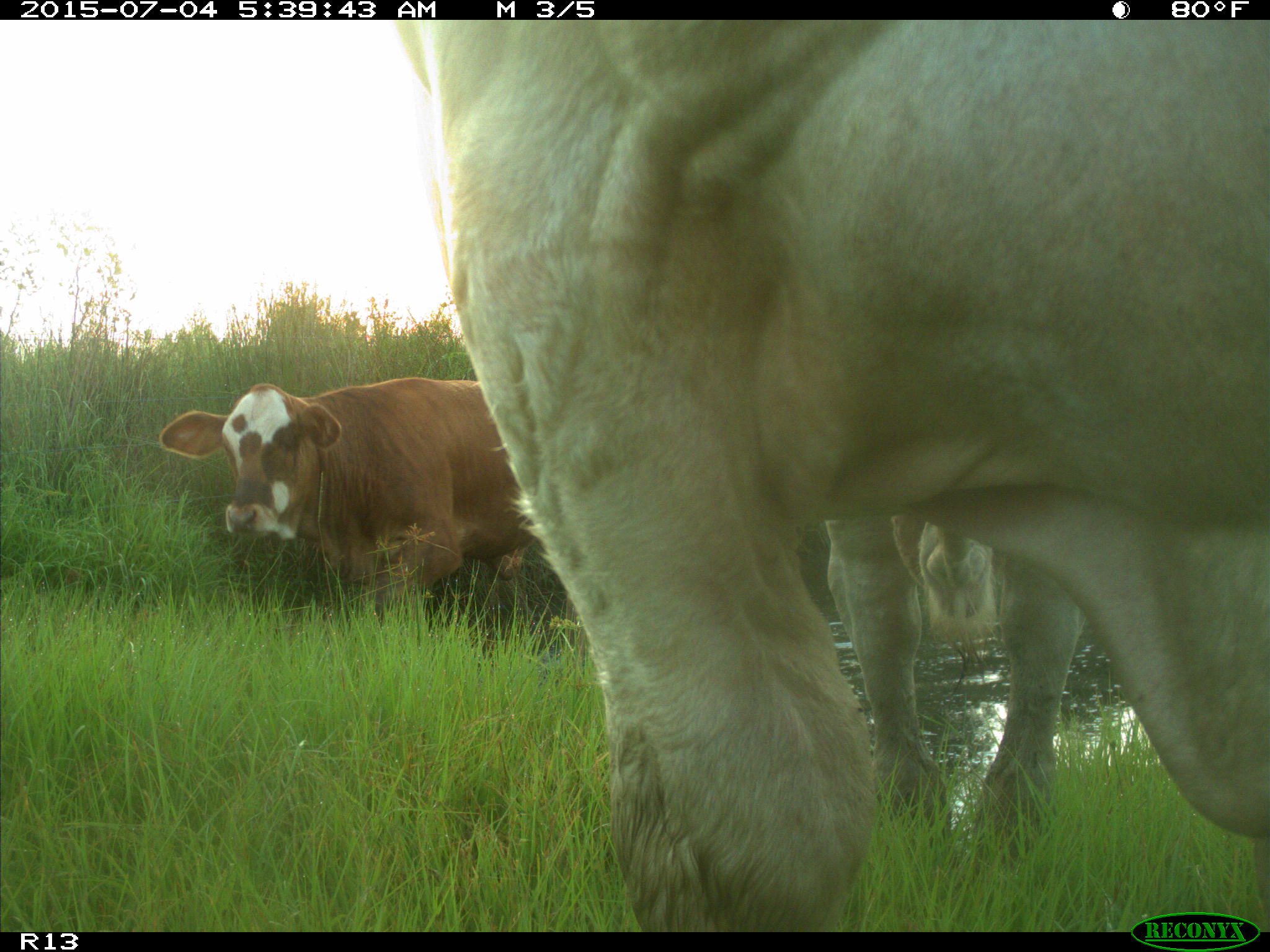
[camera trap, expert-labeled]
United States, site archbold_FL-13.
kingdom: Animalia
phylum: Chordata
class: Mammalia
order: Artiodactyla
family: Bovidae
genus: Bos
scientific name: Bos taurus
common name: domestic cow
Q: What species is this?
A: Bos taurus (domestic cow).